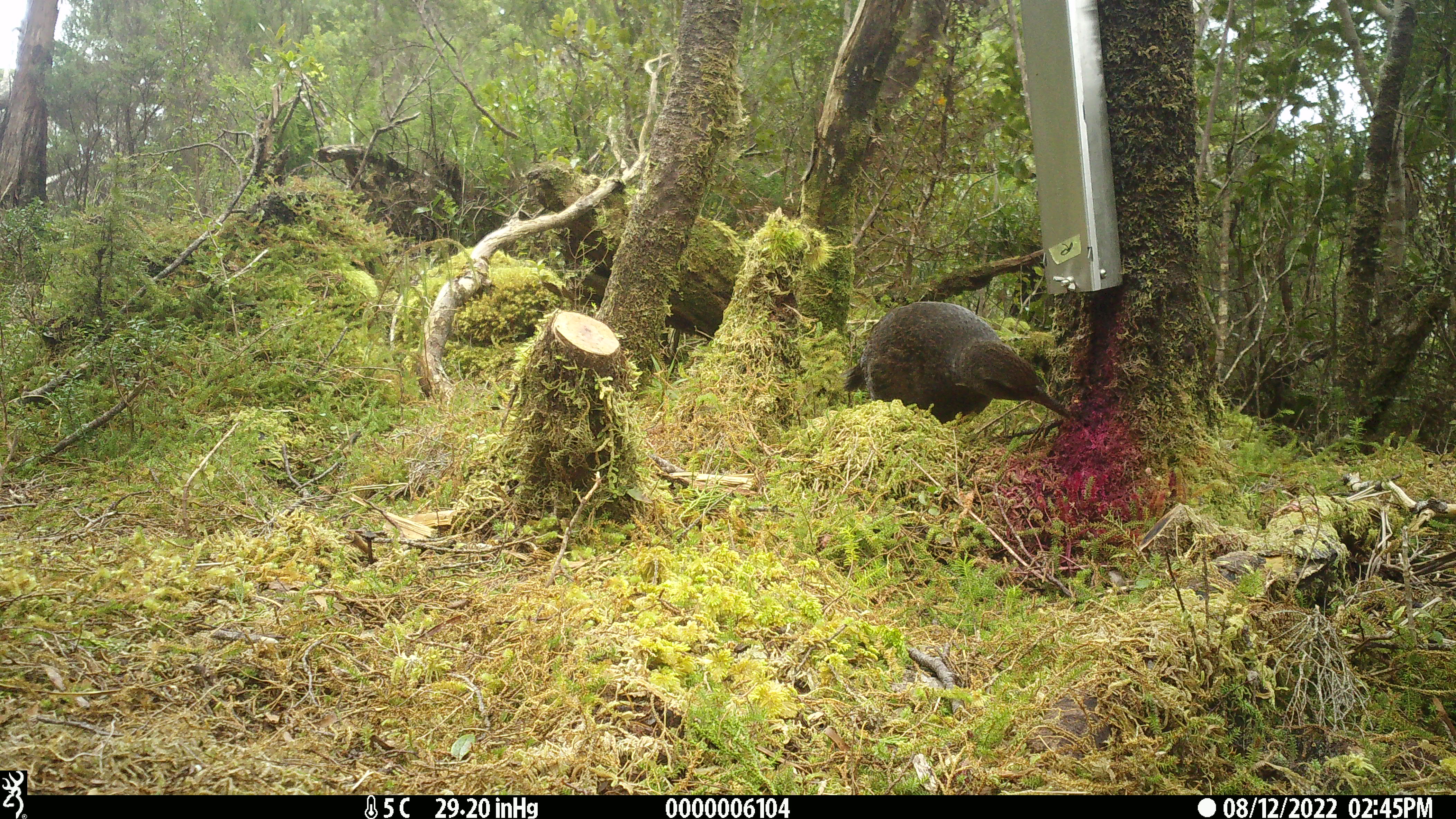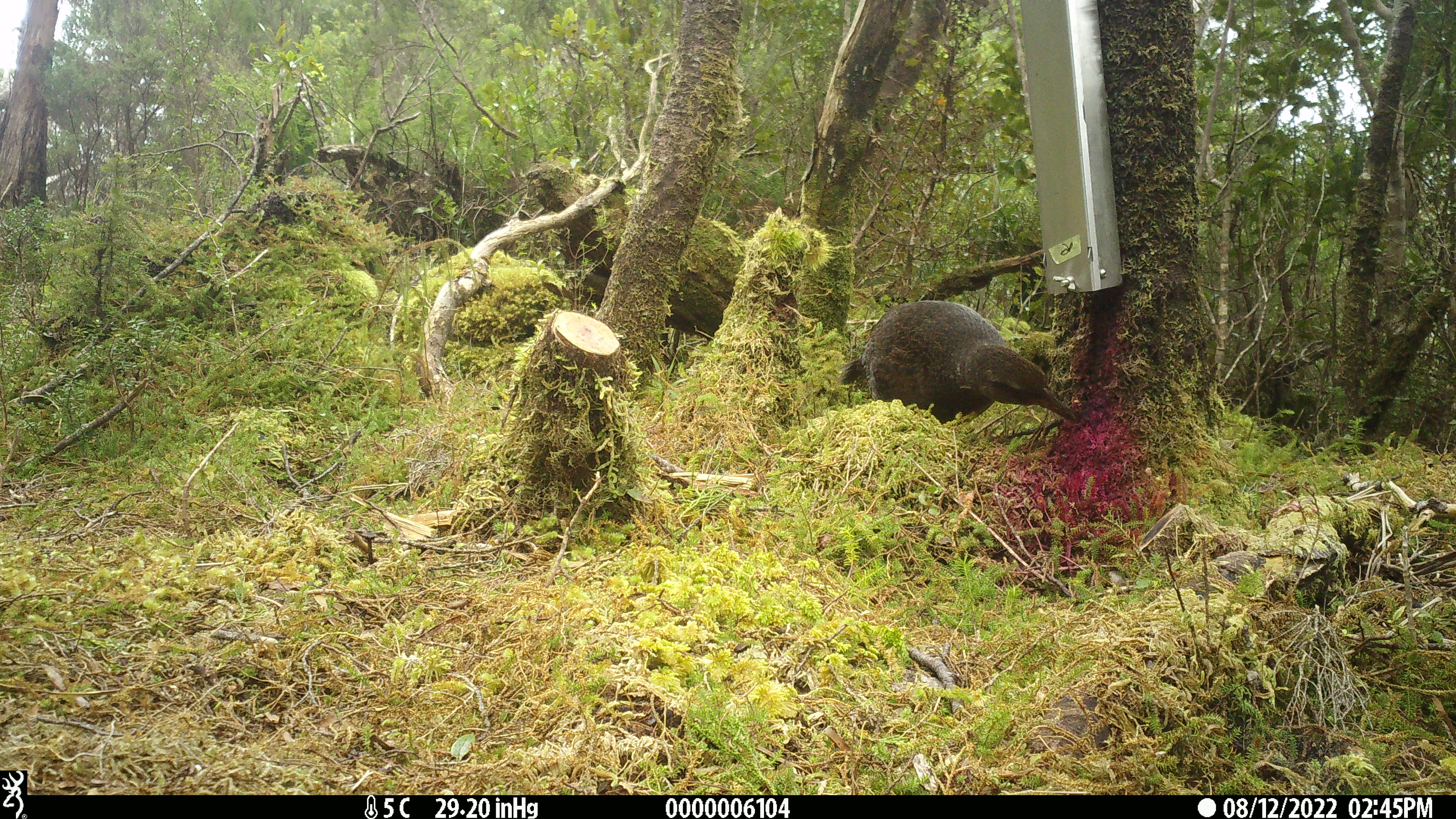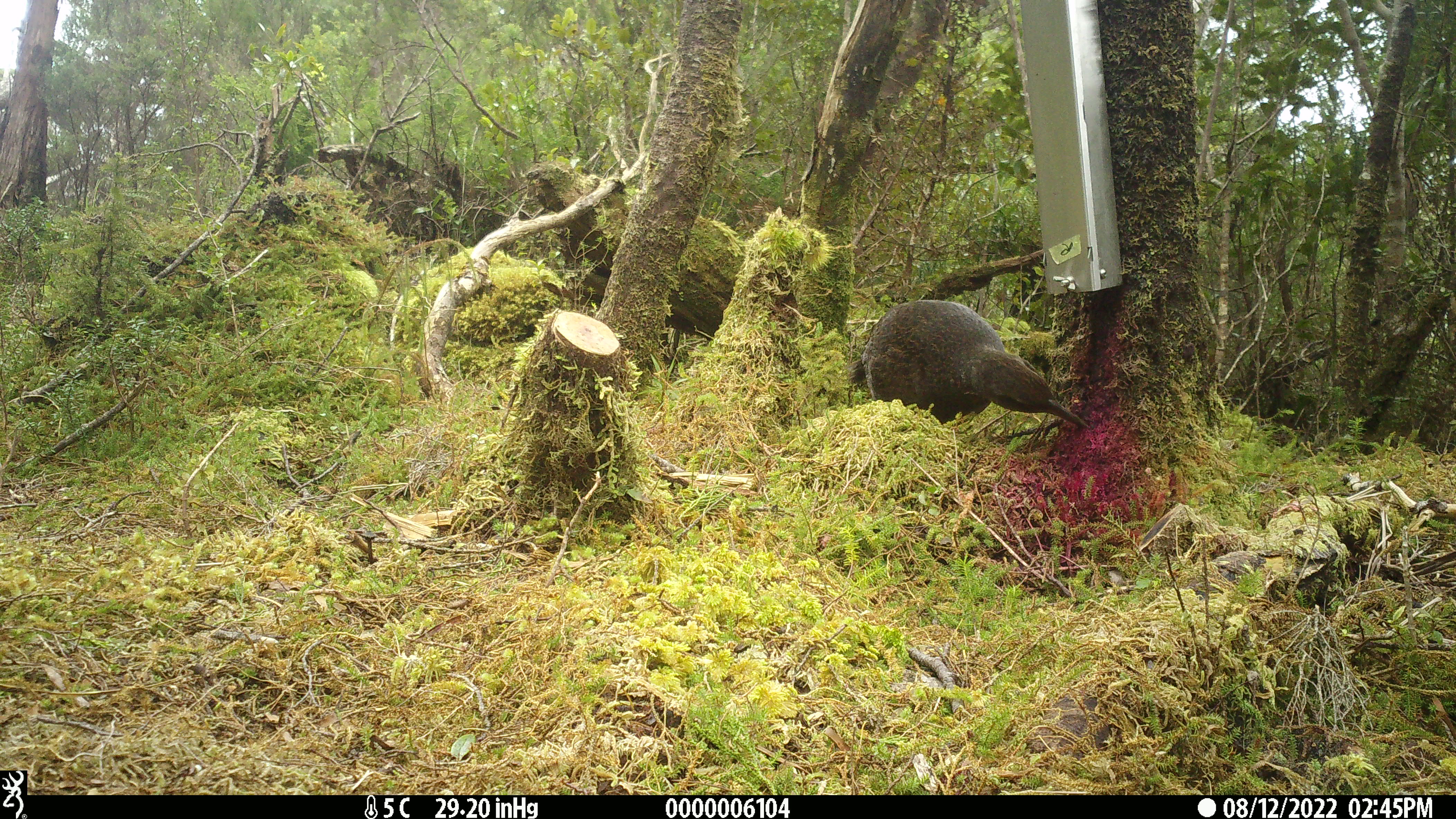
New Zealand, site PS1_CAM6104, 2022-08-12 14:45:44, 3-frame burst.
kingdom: Animalia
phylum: Chordata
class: Aves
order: Gruiformes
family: Rallidae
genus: Gallirallus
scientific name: Gallirallus australis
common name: weka